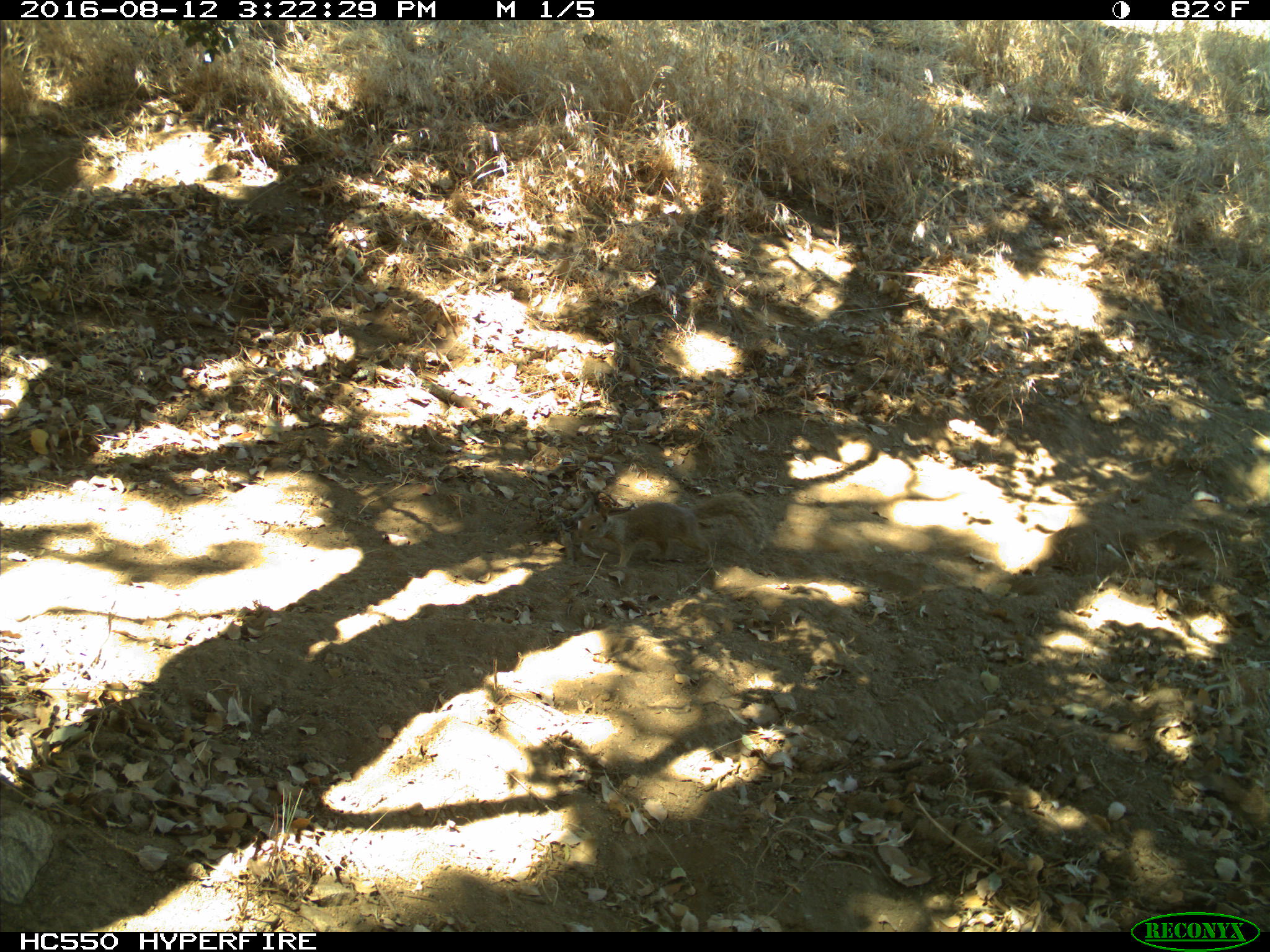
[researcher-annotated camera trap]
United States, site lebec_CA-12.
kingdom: Animalia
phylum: Chordata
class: Mammalia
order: Rodentia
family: Sciuridae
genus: Otospermophilus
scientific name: Otospermophilus beecheyi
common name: california ground squirrel